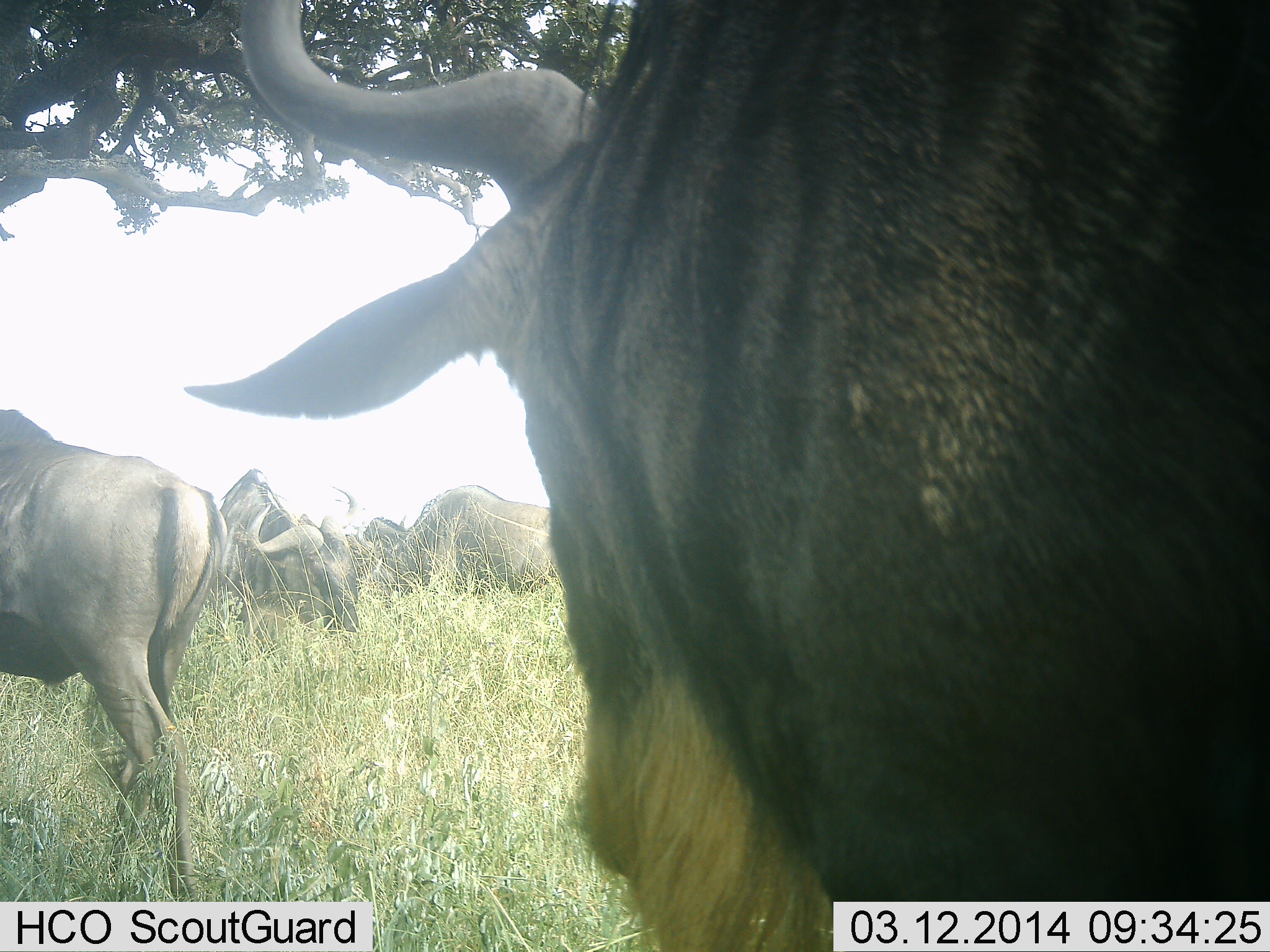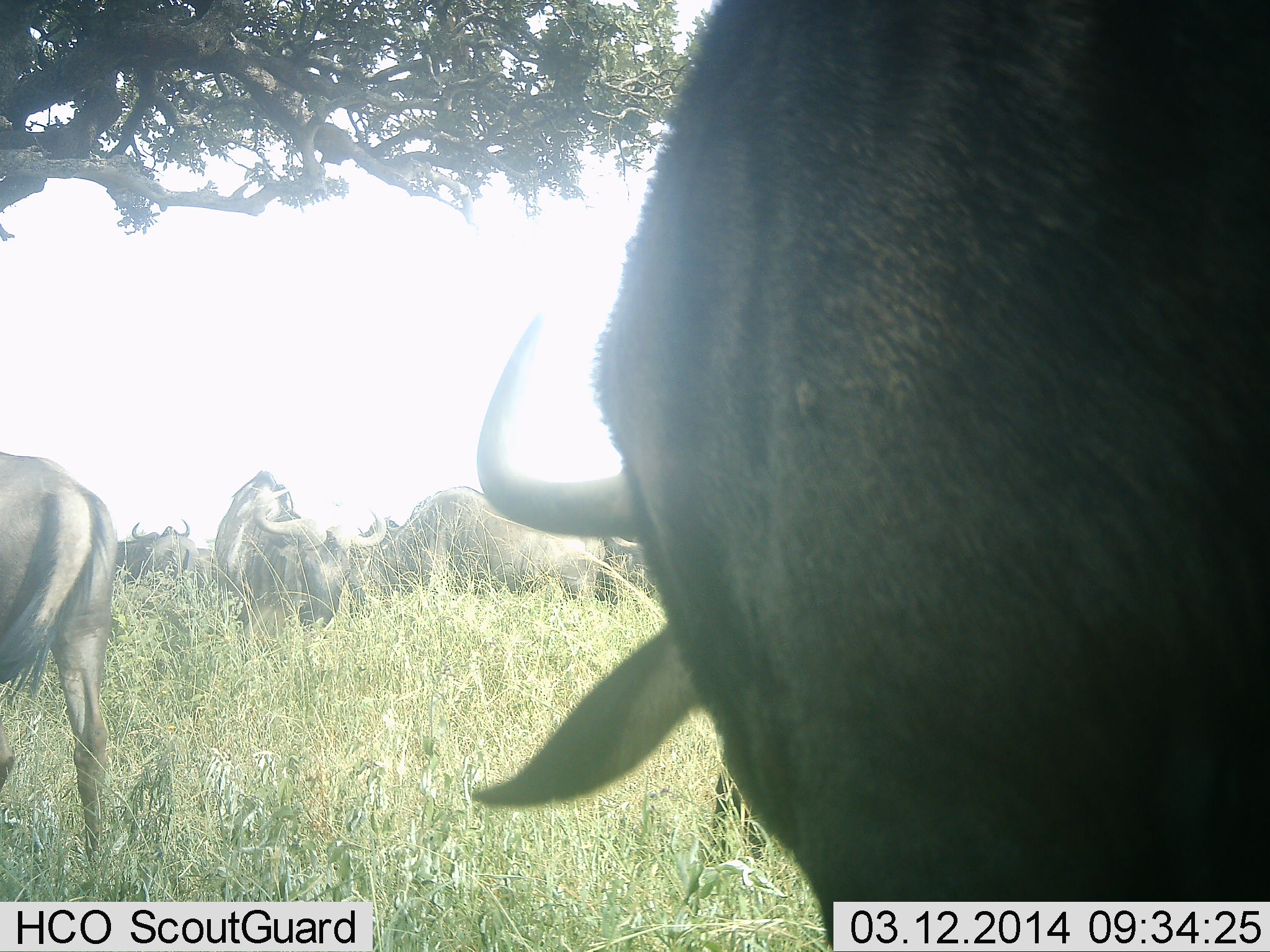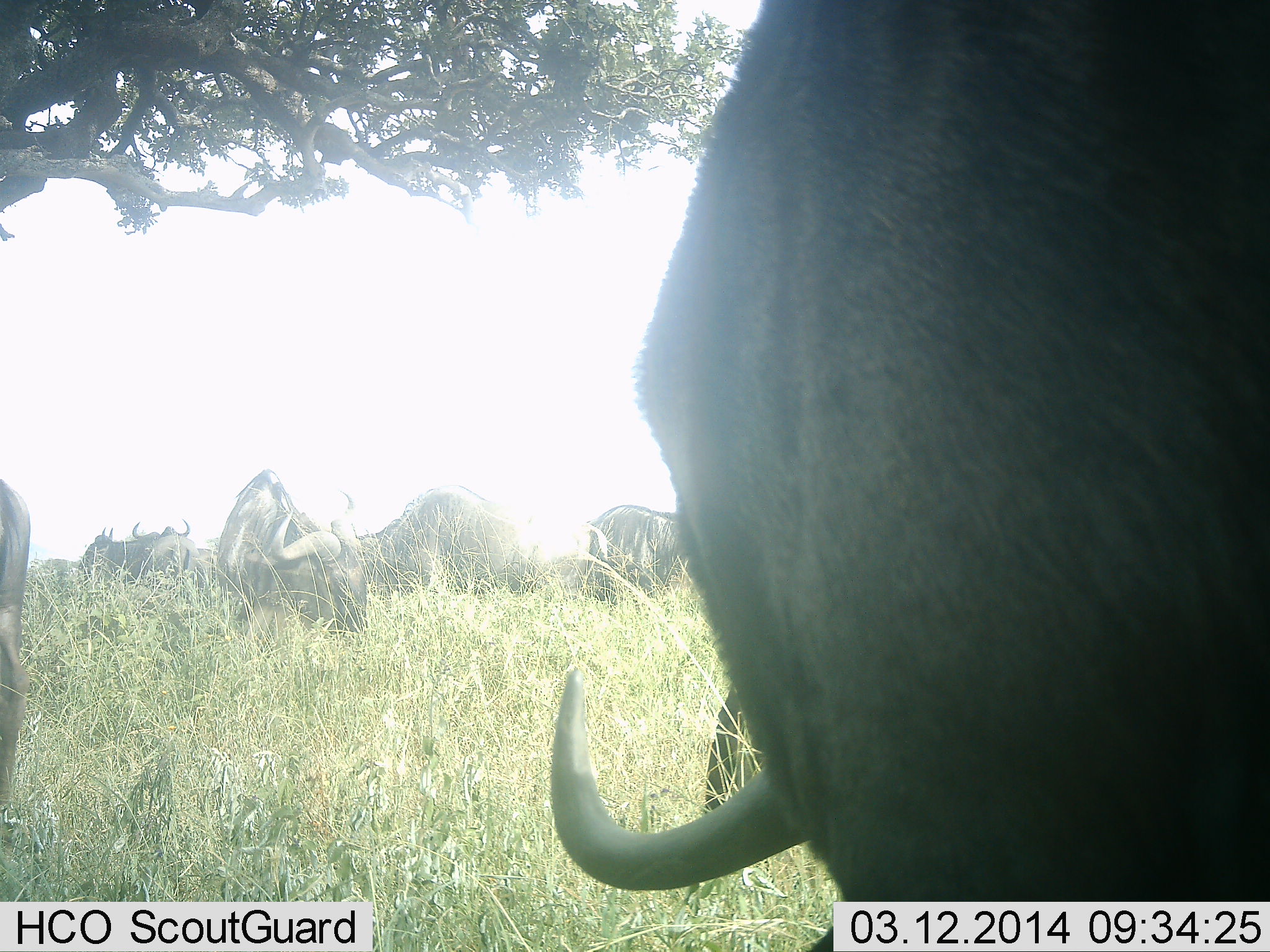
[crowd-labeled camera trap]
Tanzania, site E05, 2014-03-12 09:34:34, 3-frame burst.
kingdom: Animalia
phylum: Chordata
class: Mammalia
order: Artiodactyla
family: Bovidae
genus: Connochaetes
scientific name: Connochaetes taurinus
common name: blue wildebeest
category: wildebeest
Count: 6.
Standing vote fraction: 45%.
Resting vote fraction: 36%.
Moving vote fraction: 36%.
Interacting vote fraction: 0%.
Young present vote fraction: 0%.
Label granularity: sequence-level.